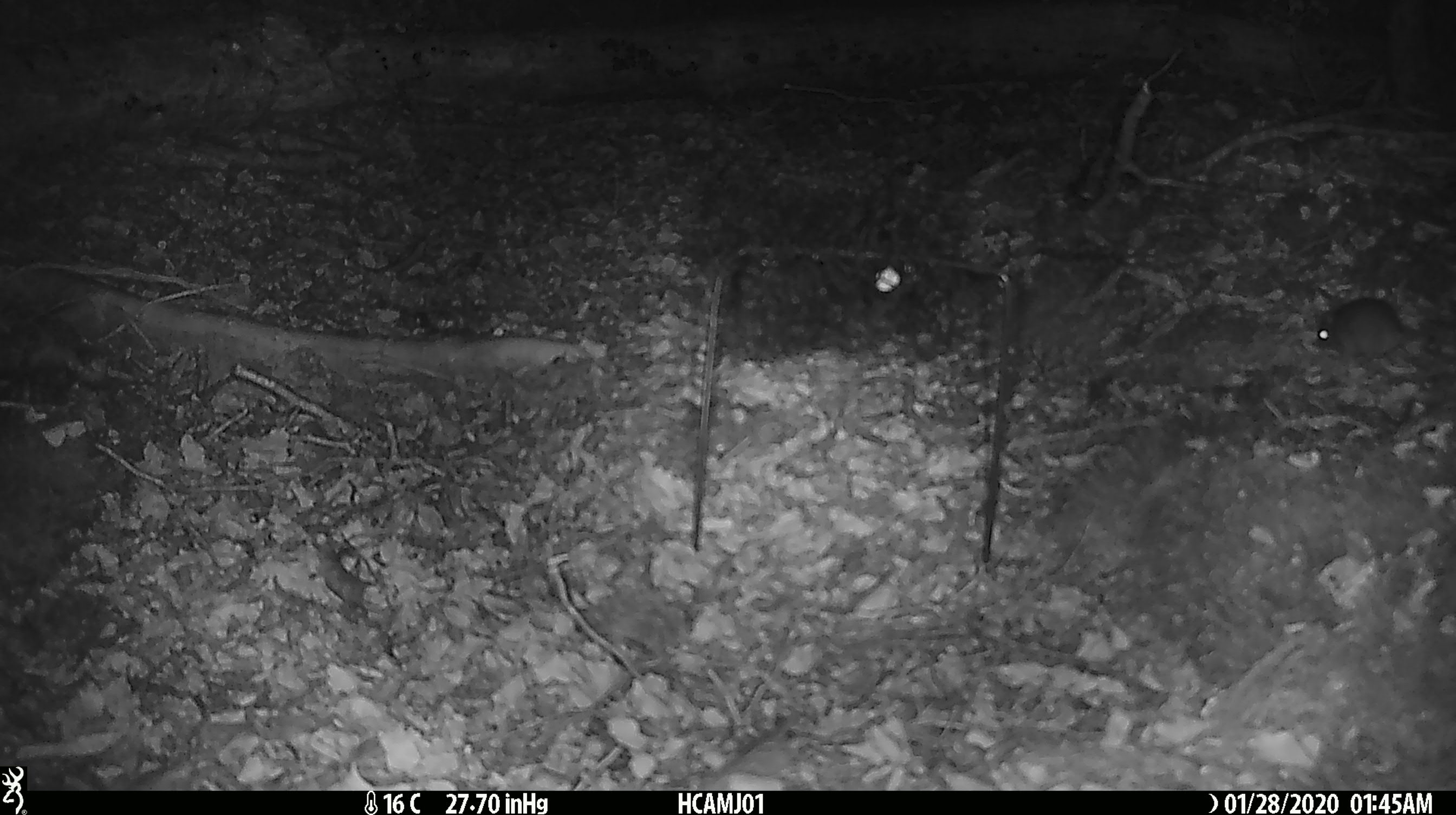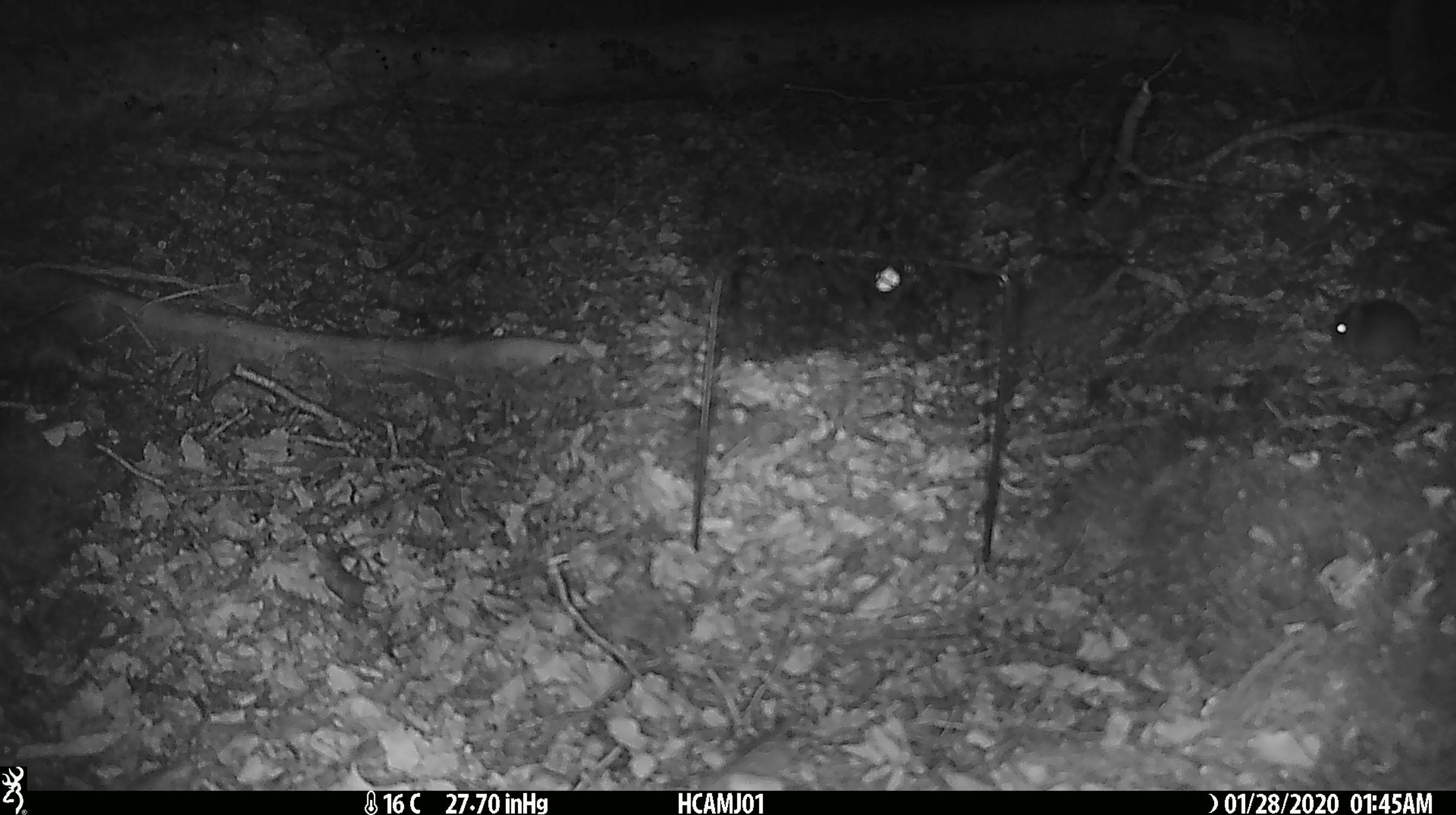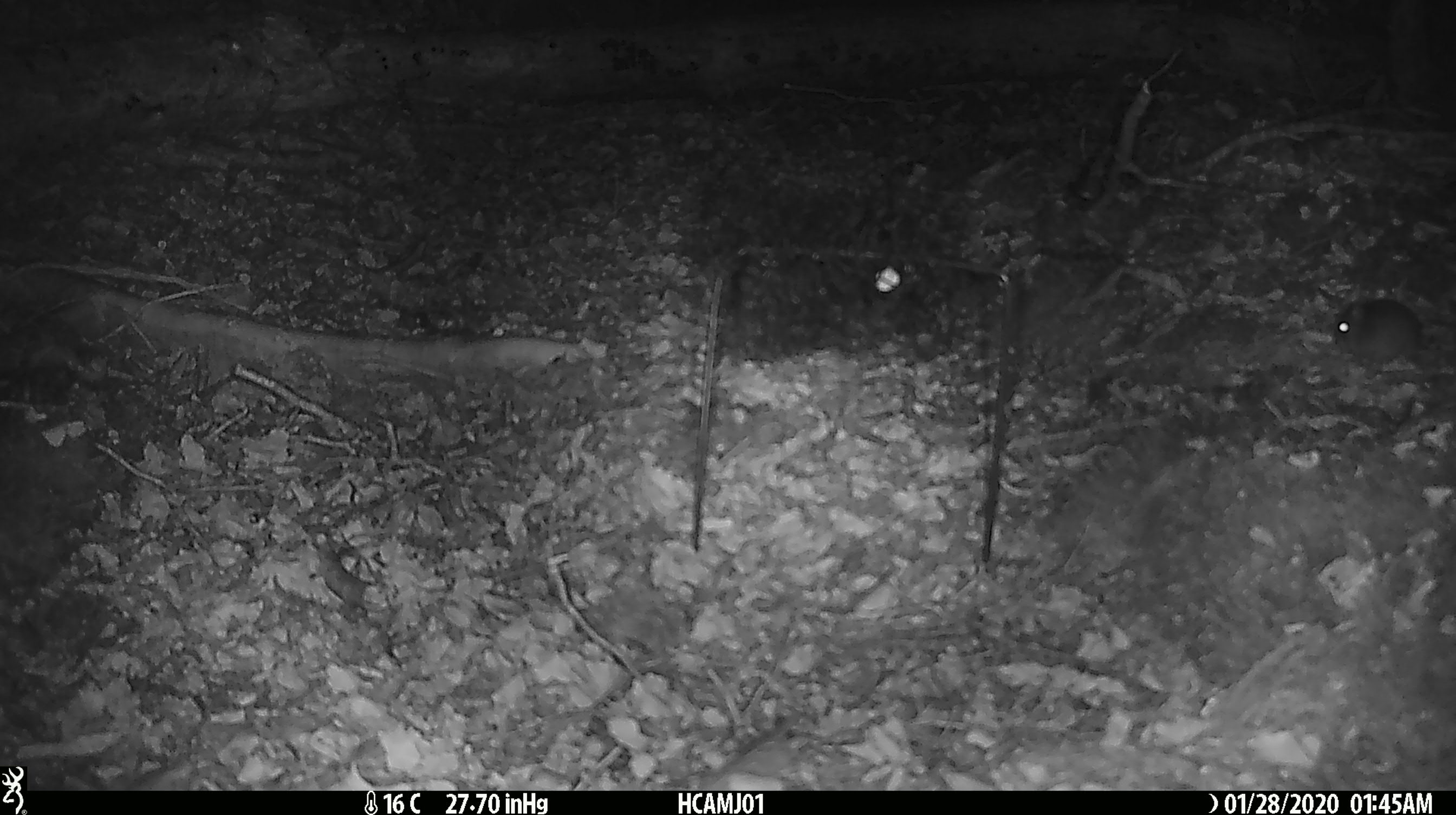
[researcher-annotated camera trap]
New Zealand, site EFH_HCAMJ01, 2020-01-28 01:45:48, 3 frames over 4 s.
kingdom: Animalia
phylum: Chordata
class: Mammalia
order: Rodentia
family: Muridae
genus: Mus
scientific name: Mus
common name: mouse